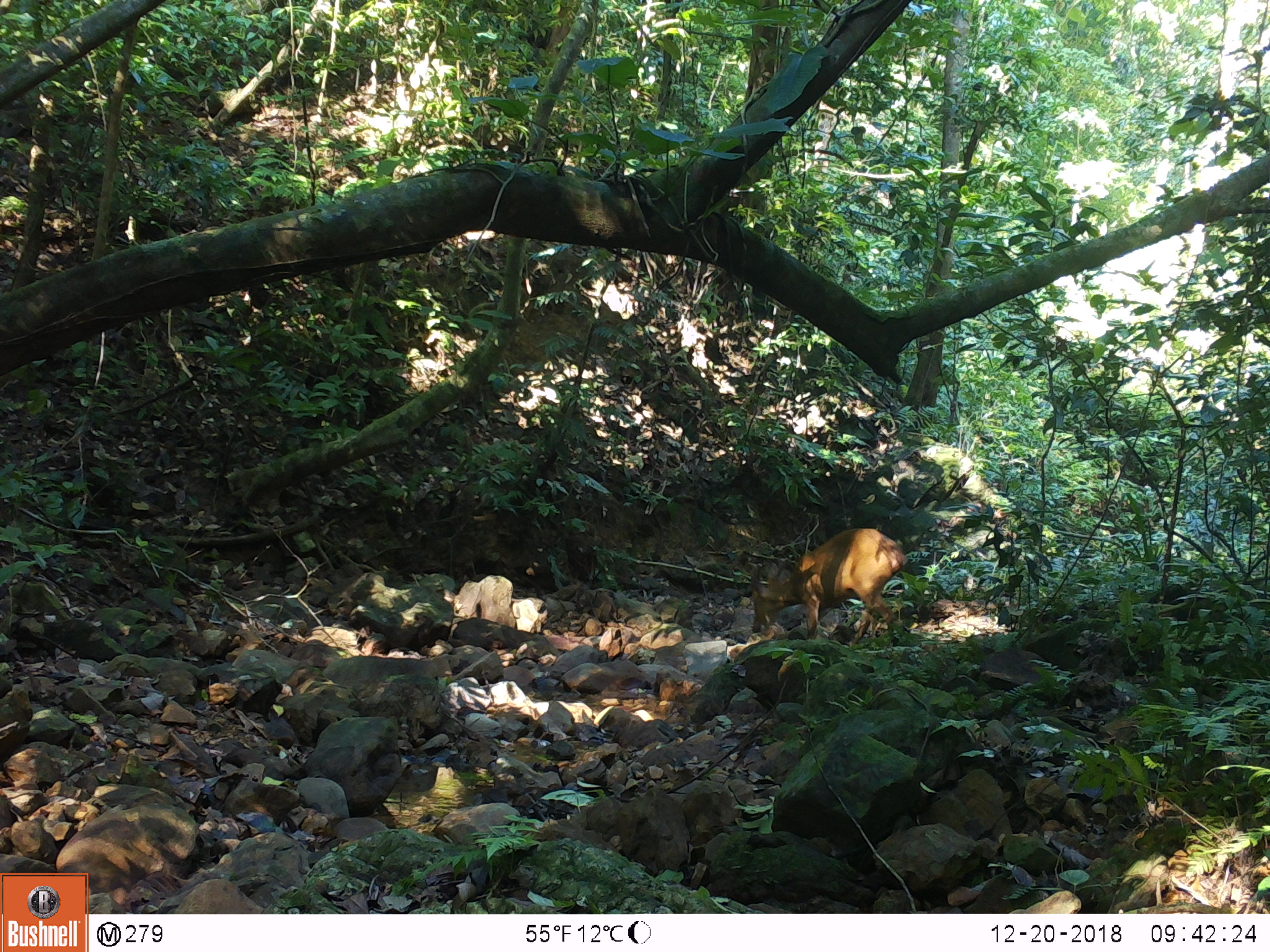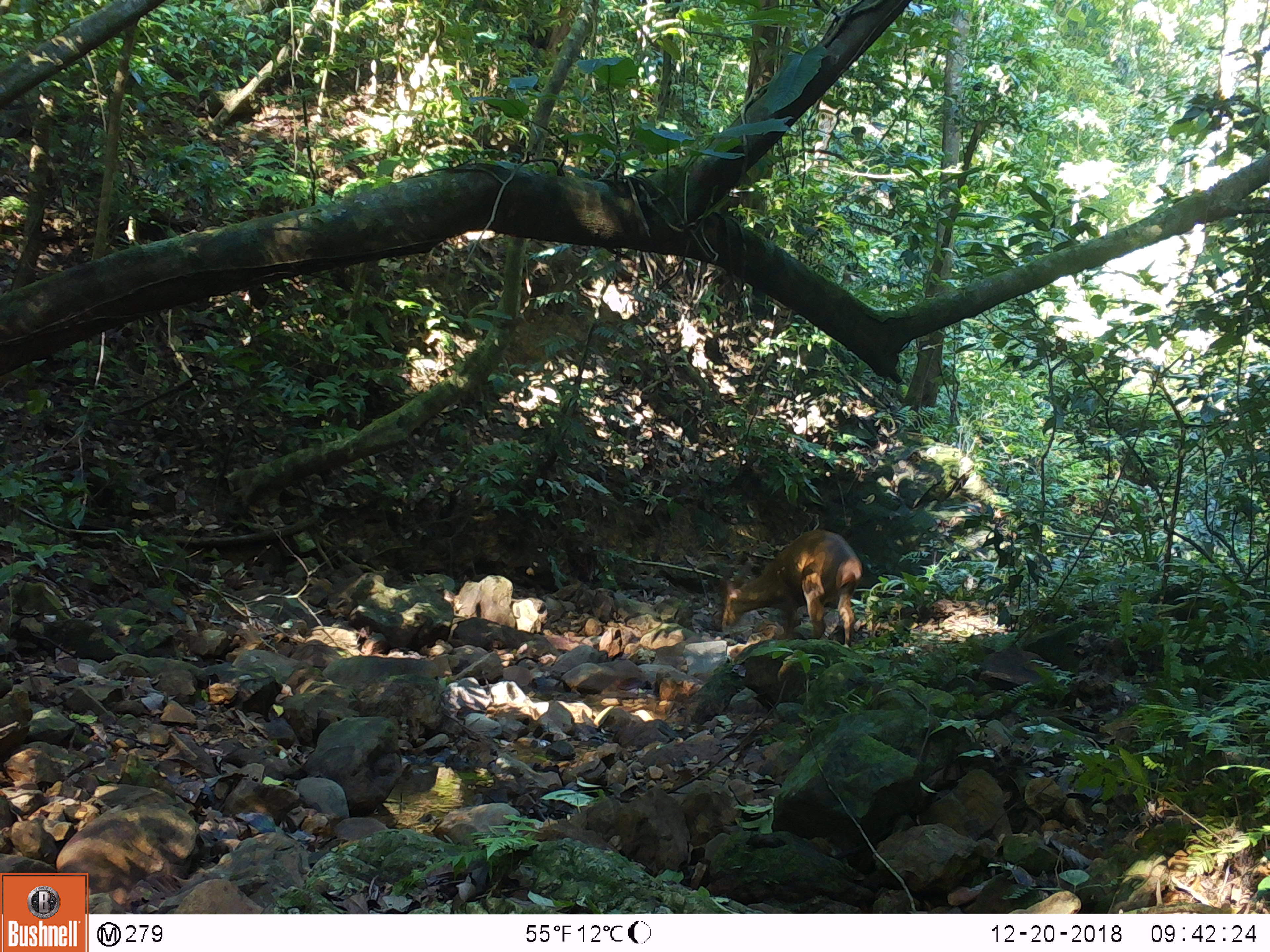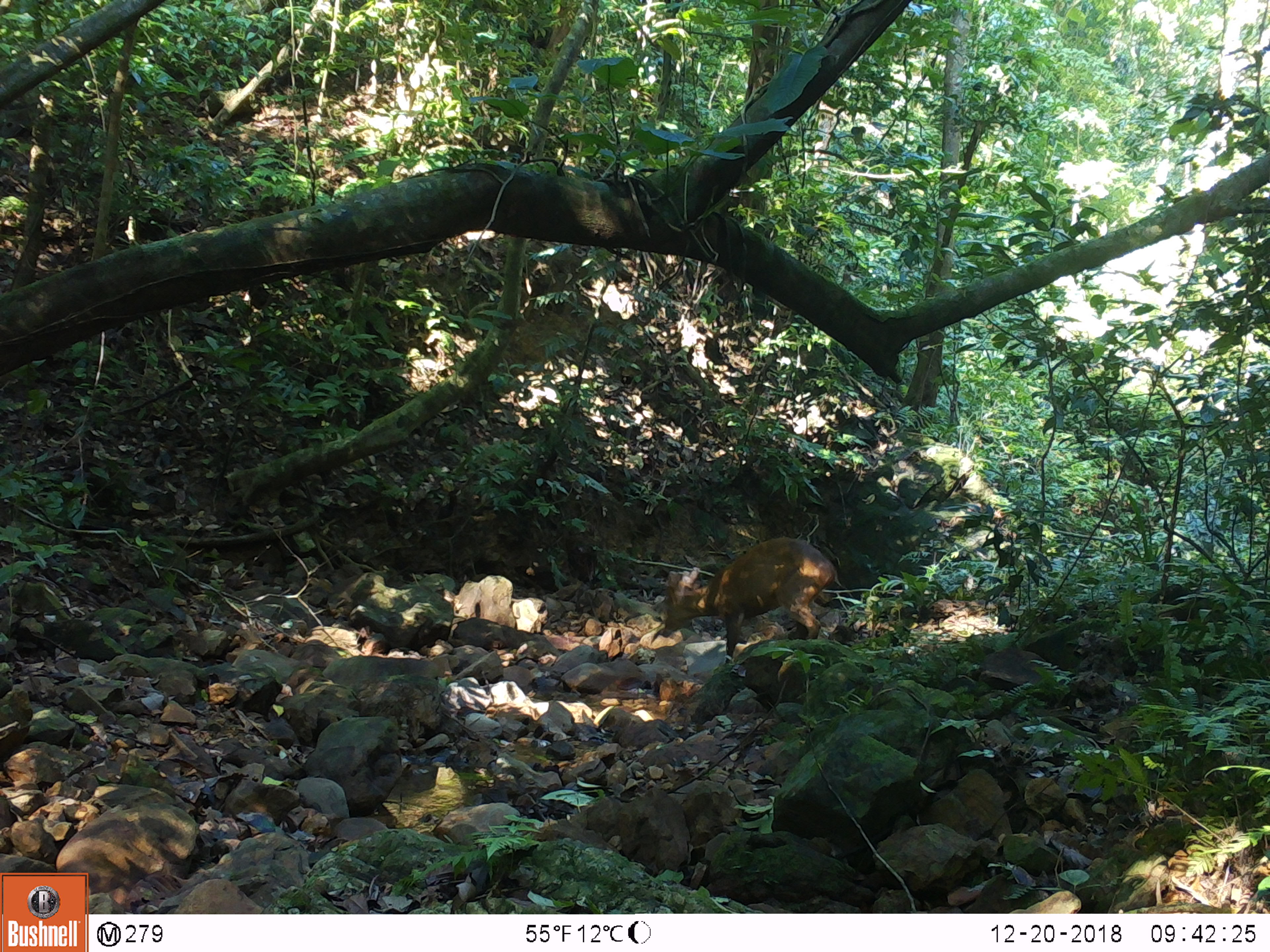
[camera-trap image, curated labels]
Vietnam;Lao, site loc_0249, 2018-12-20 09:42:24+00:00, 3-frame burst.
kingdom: Animalia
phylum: Chordata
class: Mammalia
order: Artiodactyla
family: Cervidae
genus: Muntiacus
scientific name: Muntiacus vuquangensis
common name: large-antlered muntjac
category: large antlered muntjac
Large antlered muntjac (large-antlered muntjac) (Muntiacus vuquangensis). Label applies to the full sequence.